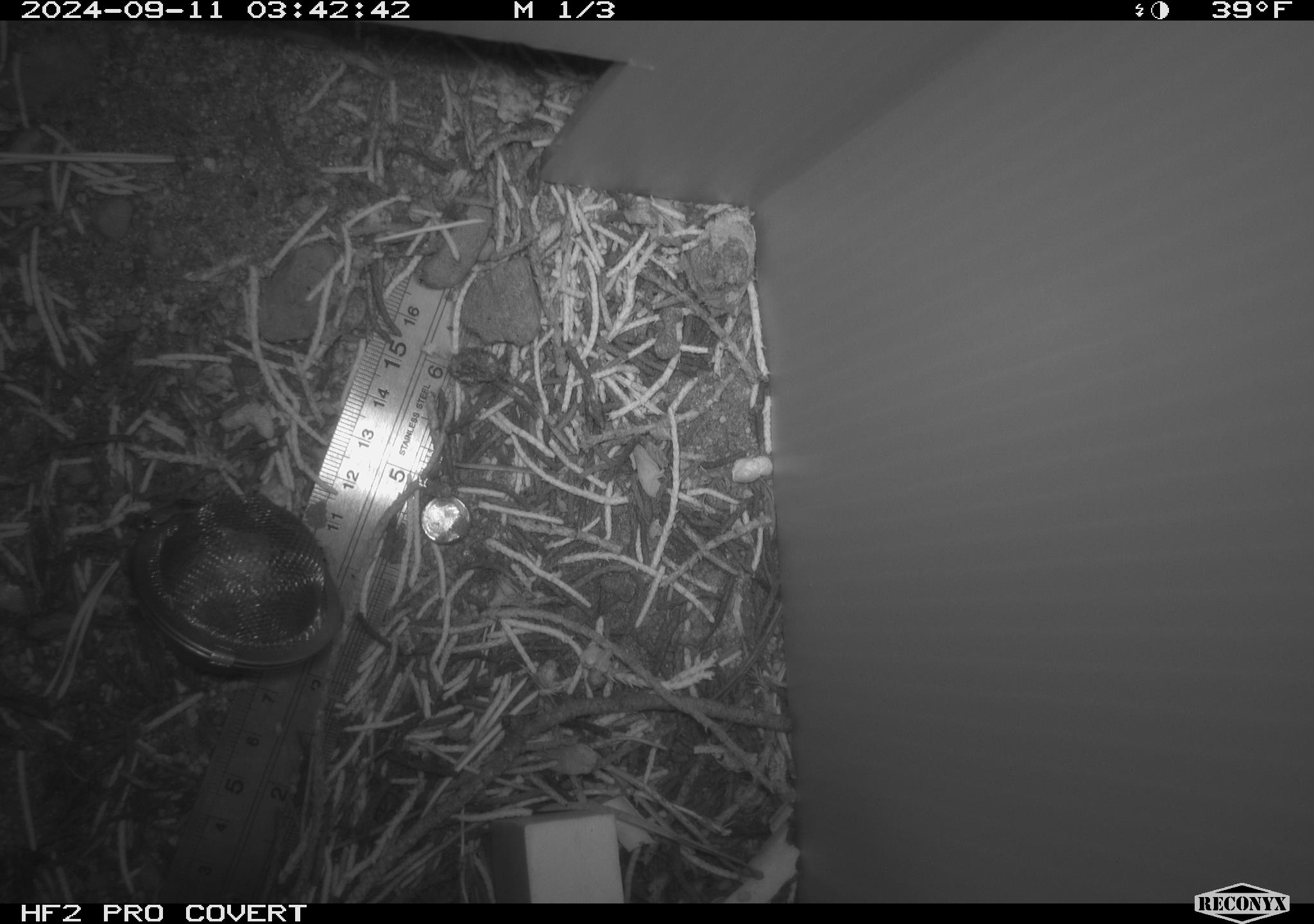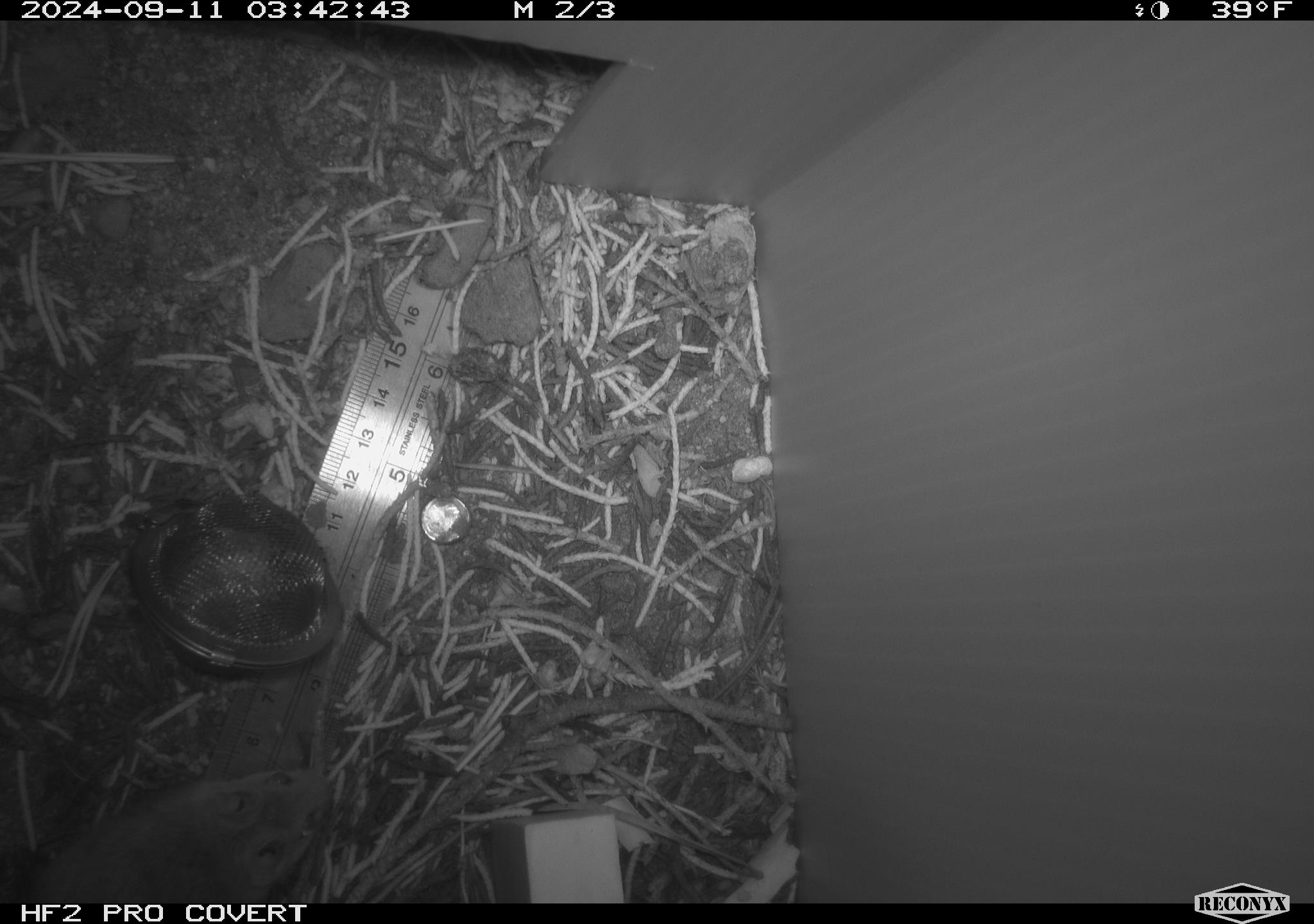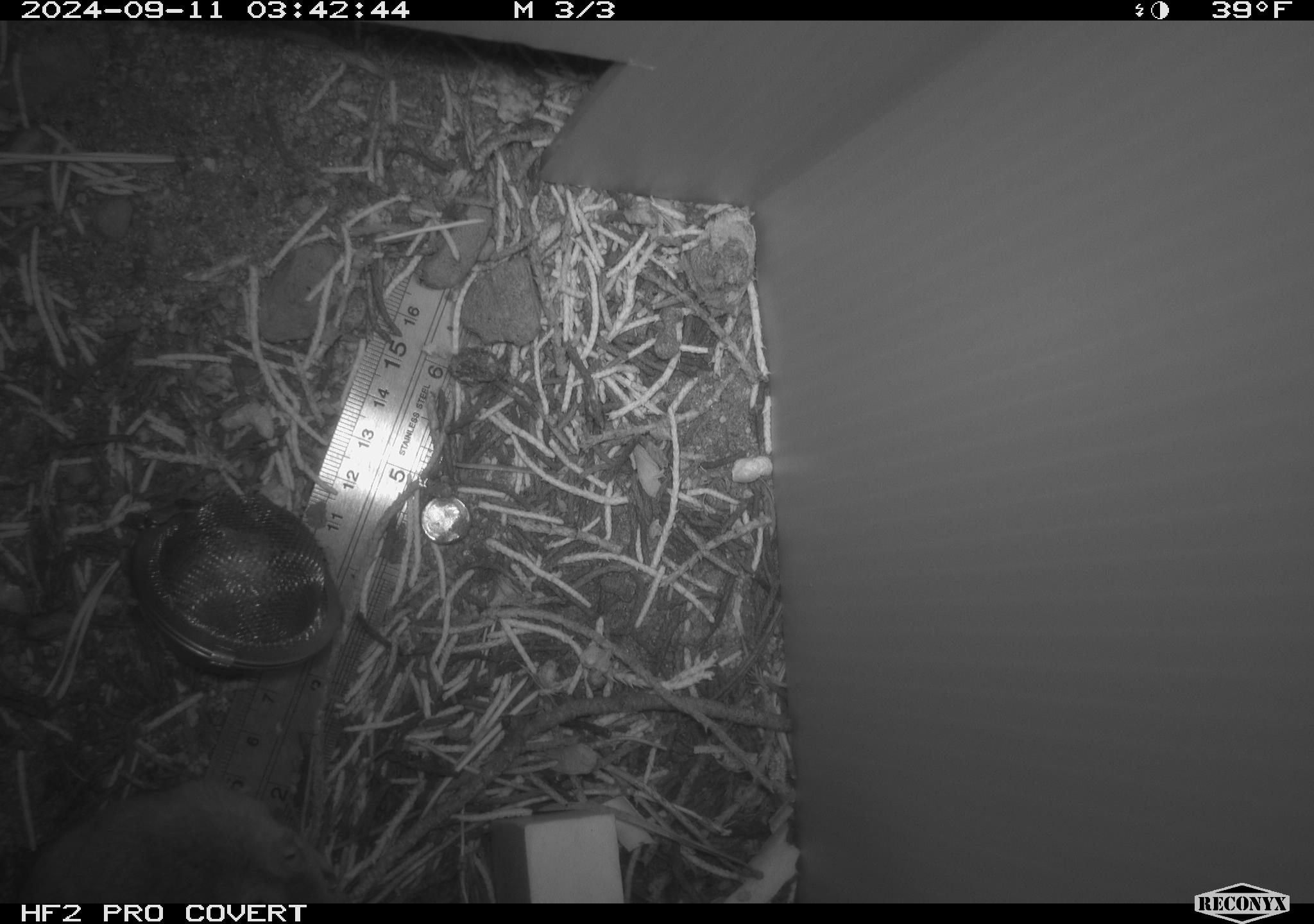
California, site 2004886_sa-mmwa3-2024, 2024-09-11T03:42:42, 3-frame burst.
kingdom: Animalia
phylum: Chordata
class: Mammalia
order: Rodentia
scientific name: Rodentia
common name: mouse species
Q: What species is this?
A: Mouse species (Rodentia).